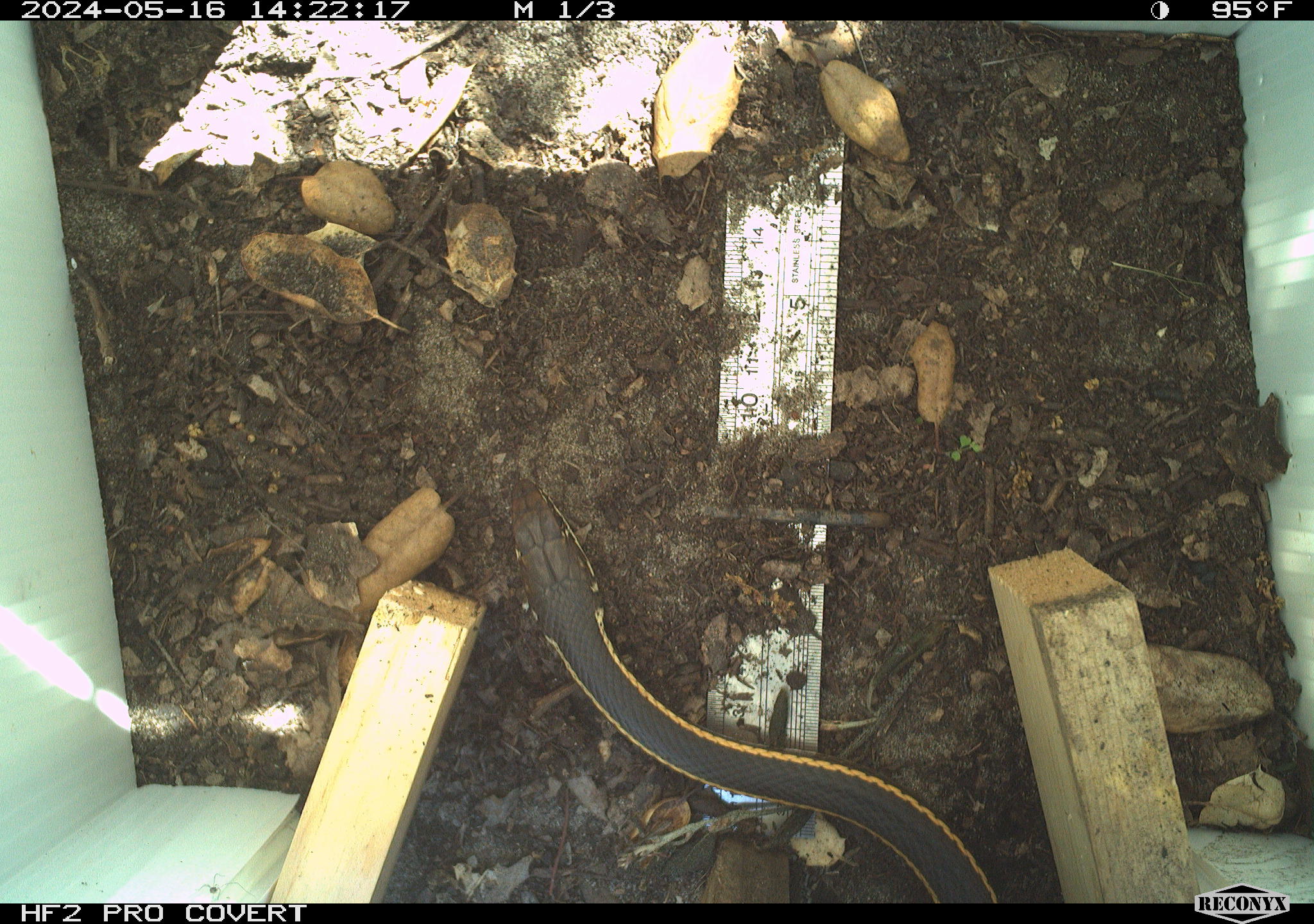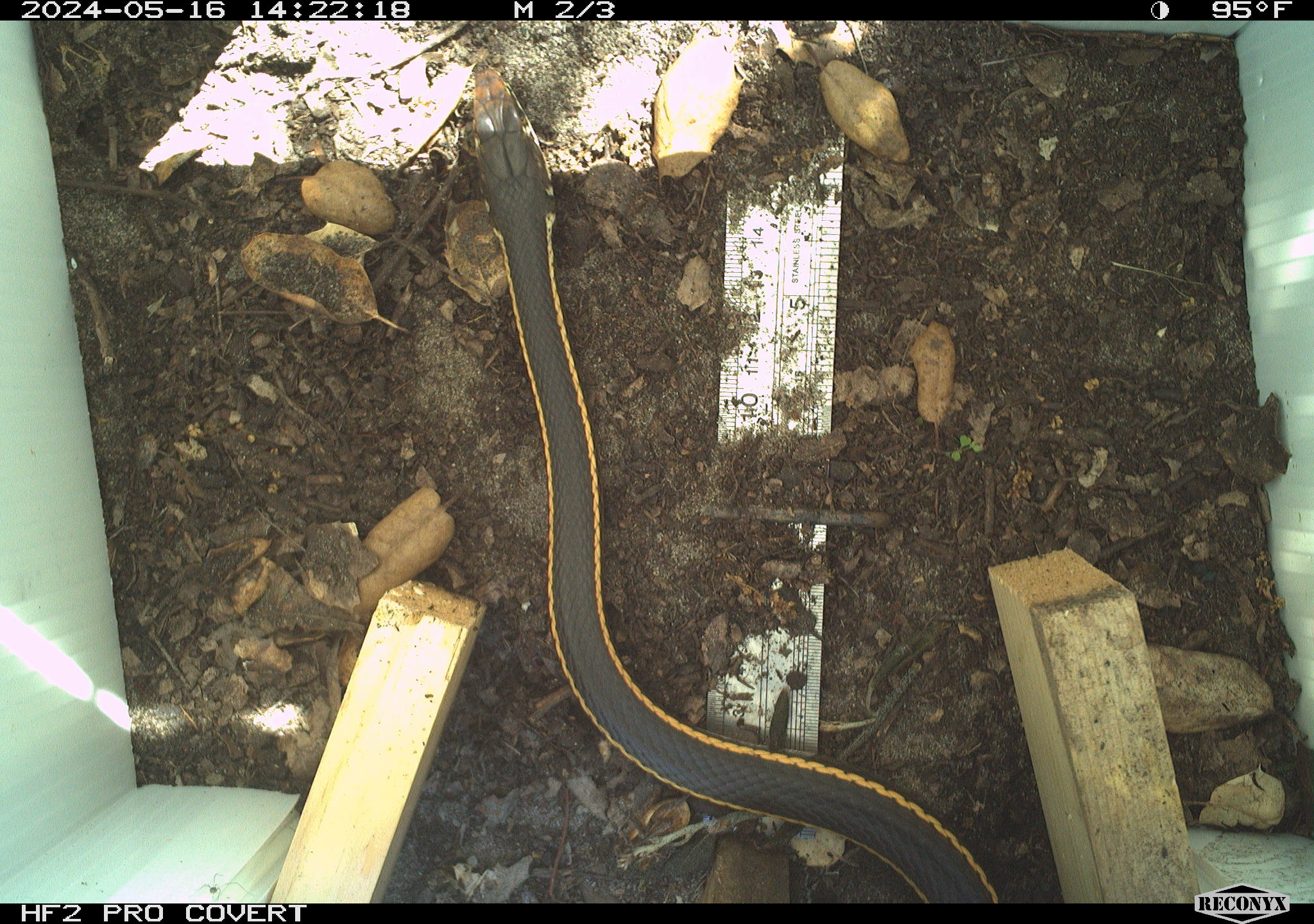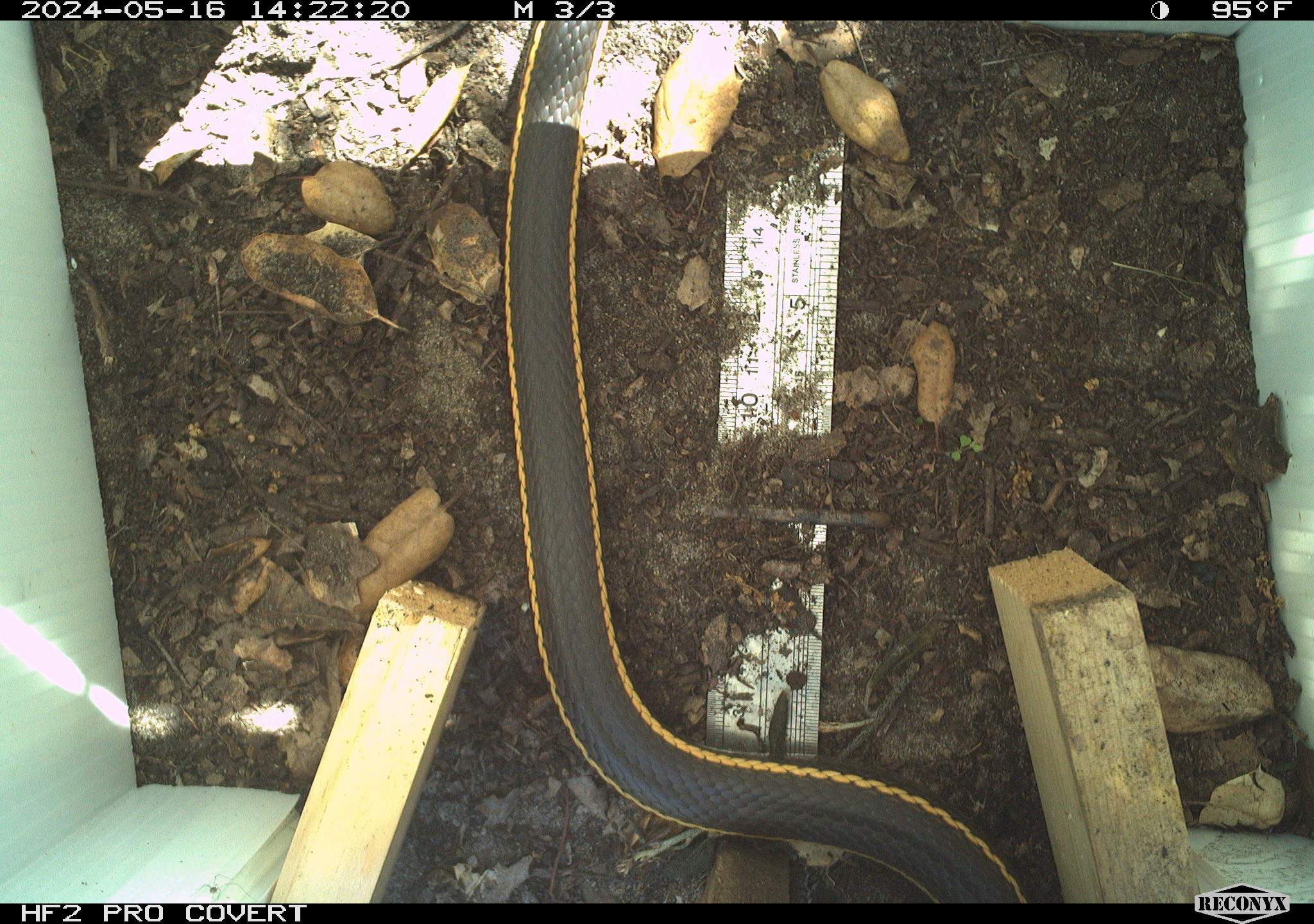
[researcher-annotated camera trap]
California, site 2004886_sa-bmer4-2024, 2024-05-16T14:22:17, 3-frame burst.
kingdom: Animalia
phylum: Chordata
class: Reptilia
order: Squamata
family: Colubridae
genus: Masticophis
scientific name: Masticophis lateralis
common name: striped racer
Striped racer (Masticophis lateralis).